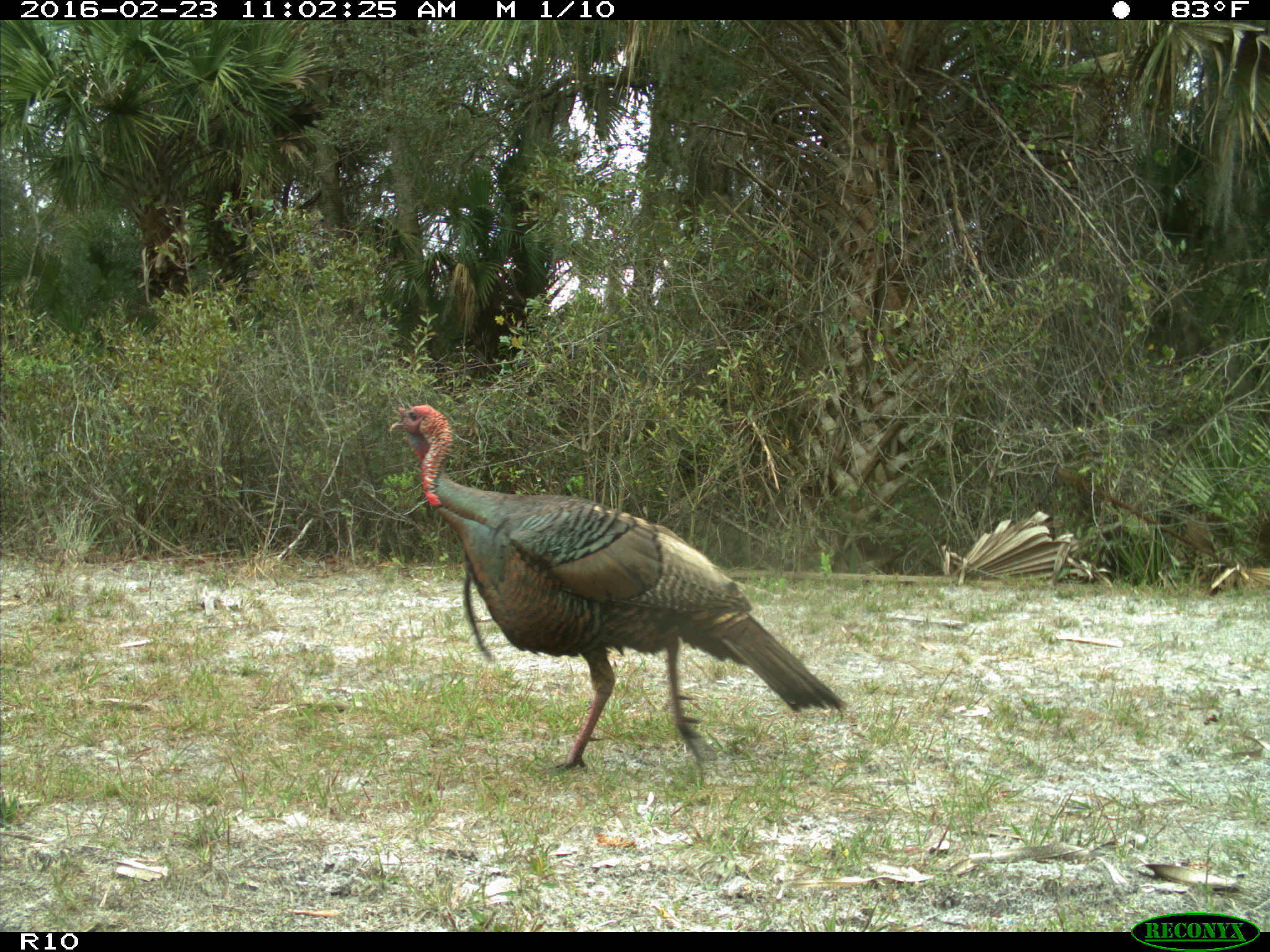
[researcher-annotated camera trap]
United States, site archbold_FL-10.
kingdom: Animalia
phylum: Chordata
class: Aves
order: Galliformes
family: Phasianidae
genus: Meleagris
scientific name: Meleagris gallopavo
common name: wild turkey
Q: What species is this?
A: Meleagris gallopavo (wild turkey).